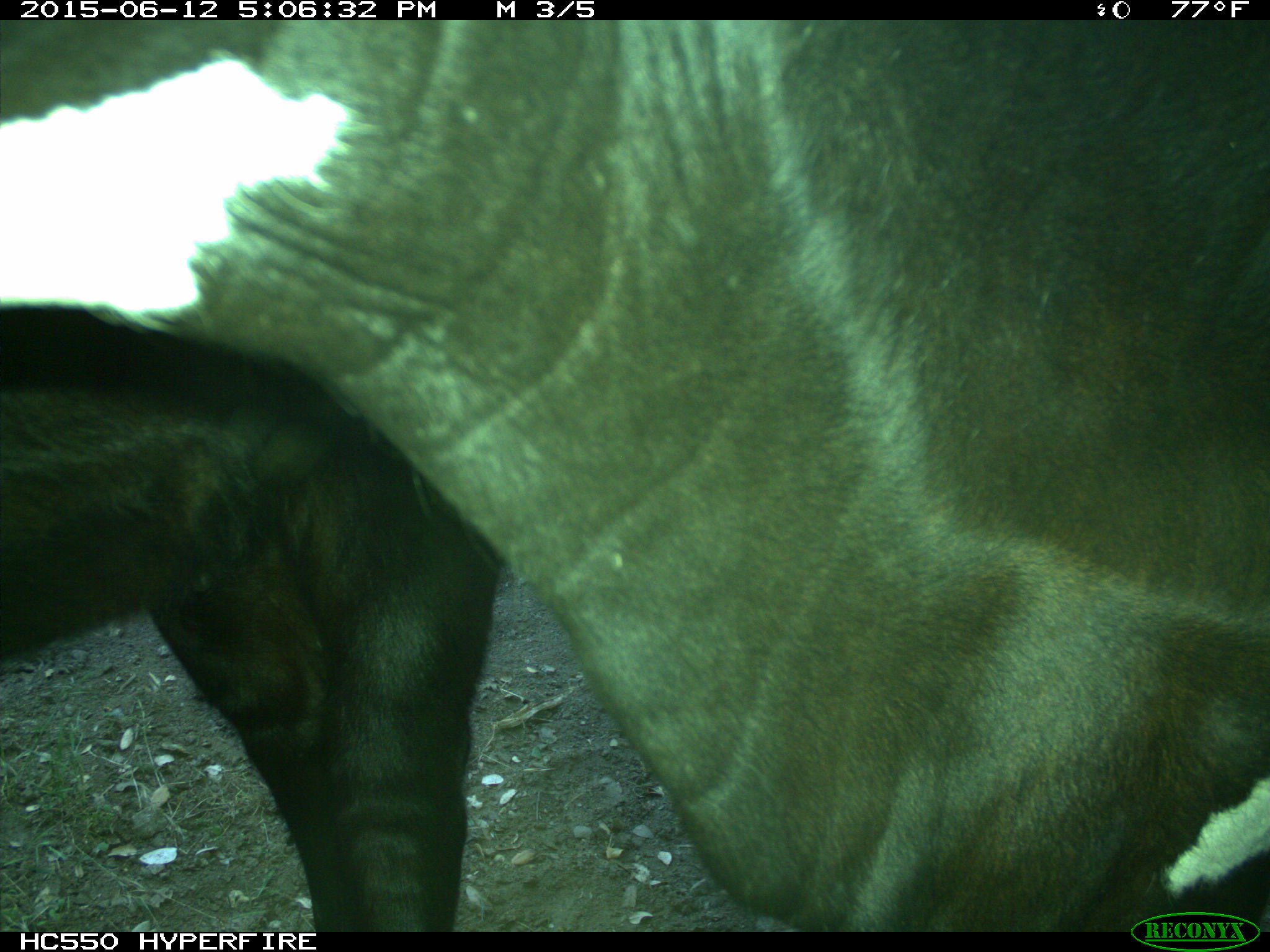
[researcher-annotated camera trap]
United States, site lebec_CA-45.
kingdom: Animalia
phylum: Chordata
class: Mammalia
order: Artiodactyla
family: Bovidae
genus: Bos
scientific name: Bos taurus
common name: domestic cow